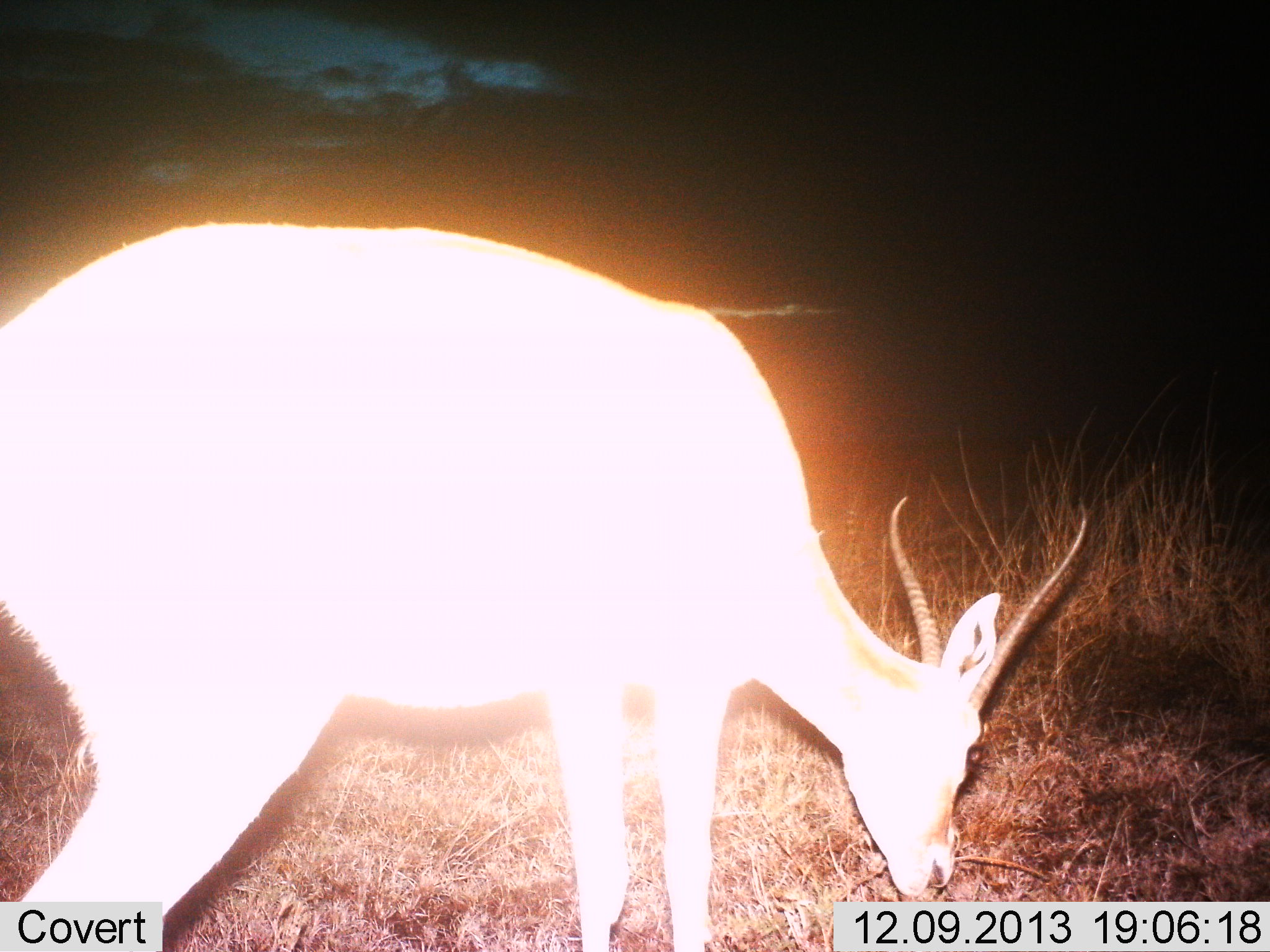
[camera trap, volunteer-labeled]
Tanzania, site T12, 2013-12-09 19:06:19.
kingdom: Animalia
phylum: Chordata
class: Mammalia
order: Artiodactyla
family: Bovidae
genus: Nanger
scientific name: Nanger granti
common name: grant's gazelle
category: gazellegrants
Gazellegrants (grant's gazelle) (Nanger granti), count 1. Behavior (volunteer vote fractions): standing 10%, resting 0%, moving 0%, interacting 0%. Young present (vote fraction): 0%. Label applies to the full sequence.